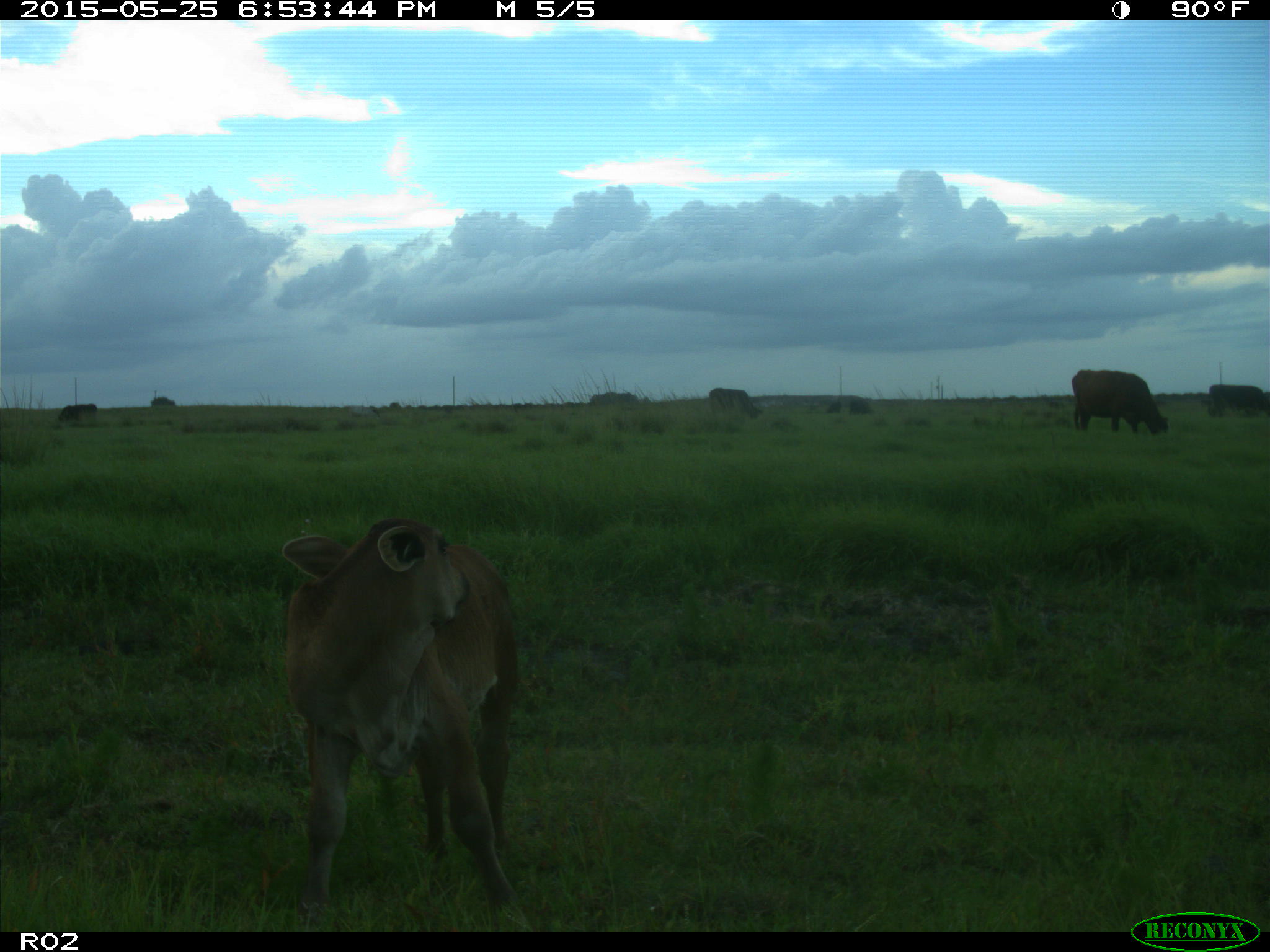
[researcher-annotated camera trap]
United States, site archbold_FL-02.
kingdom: Animalia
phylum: Chordata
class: Mammalia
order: Artiodactyla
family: Bovidae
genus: Bos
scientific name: Bos taurus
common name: domestic cow